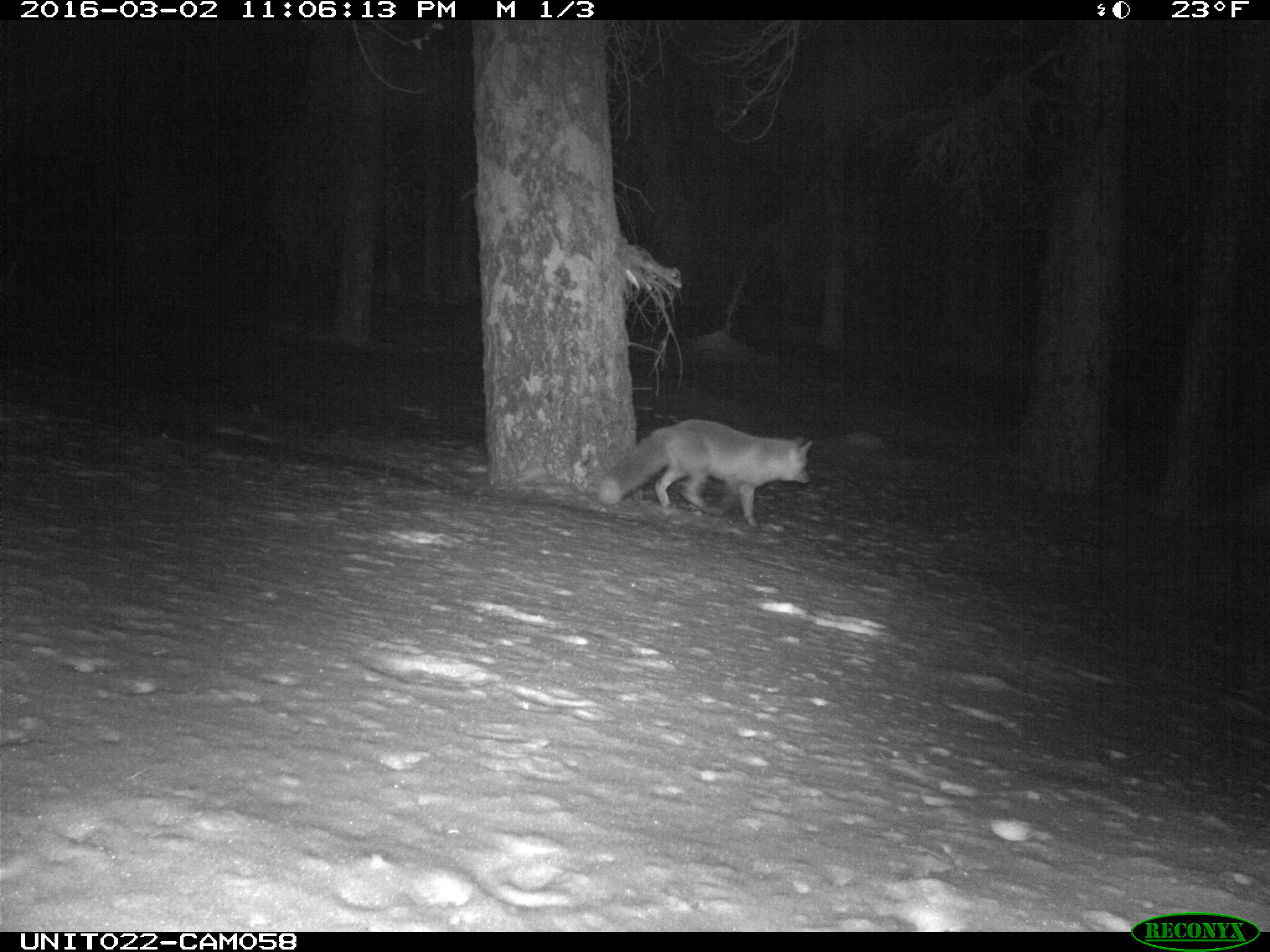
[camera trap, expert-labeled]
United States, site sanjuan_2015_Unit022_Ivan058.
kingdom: Animalia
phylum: Chordata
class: Mammalia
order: Carnivora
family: Canidae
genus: Vulpes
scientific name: Vulpes vulpes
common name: red fox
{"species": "Vulpes vulpes (red fox)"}